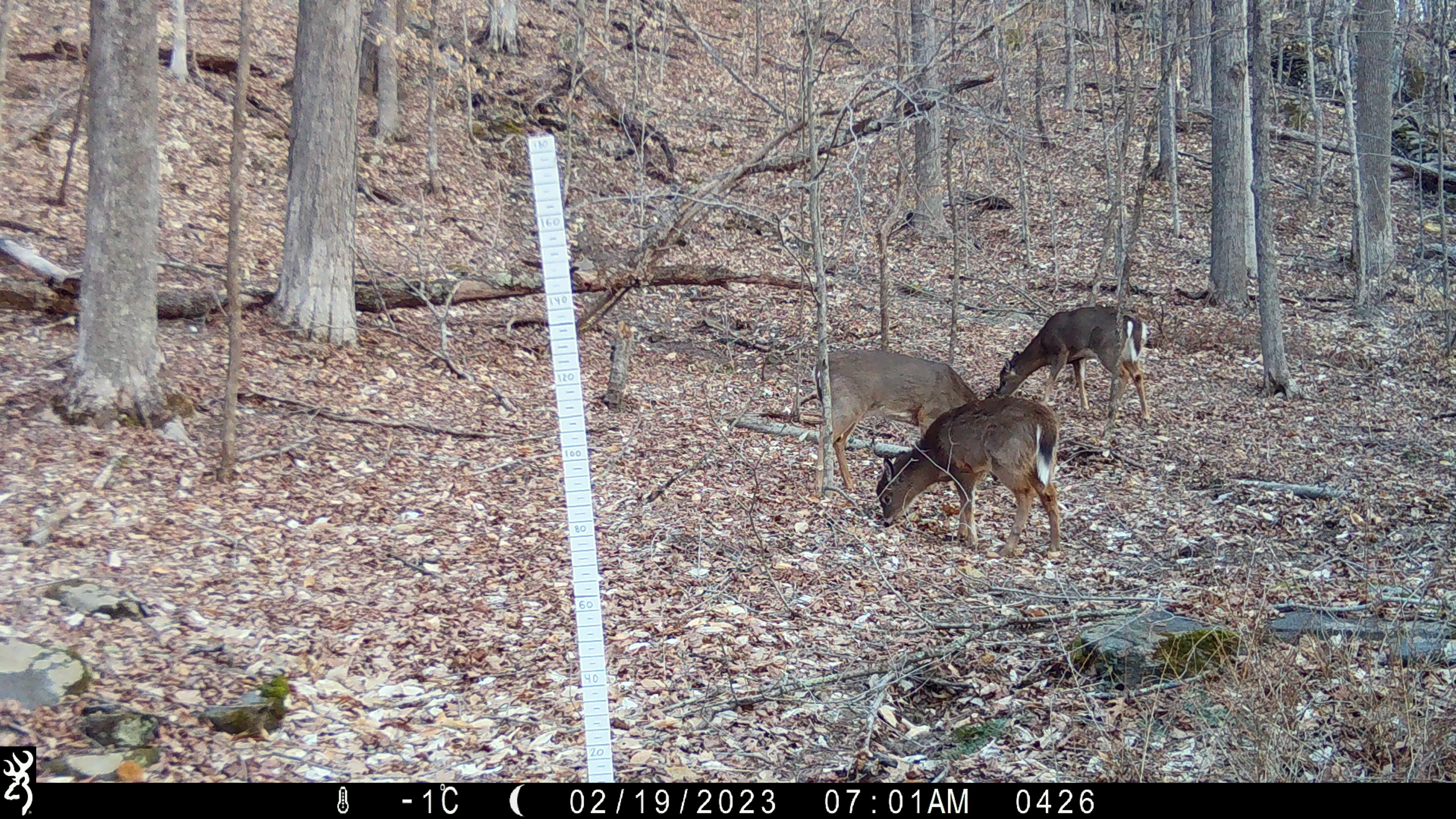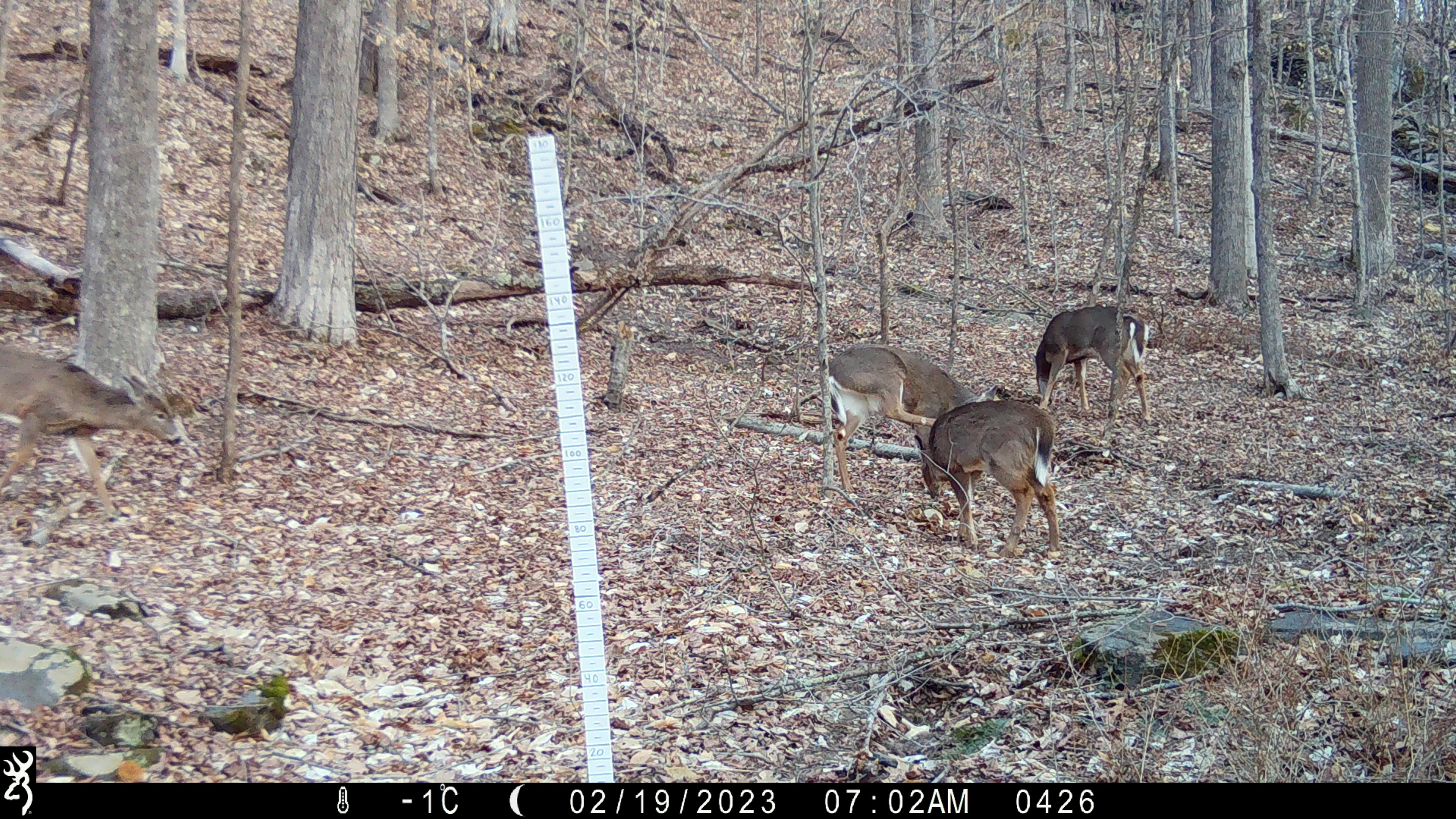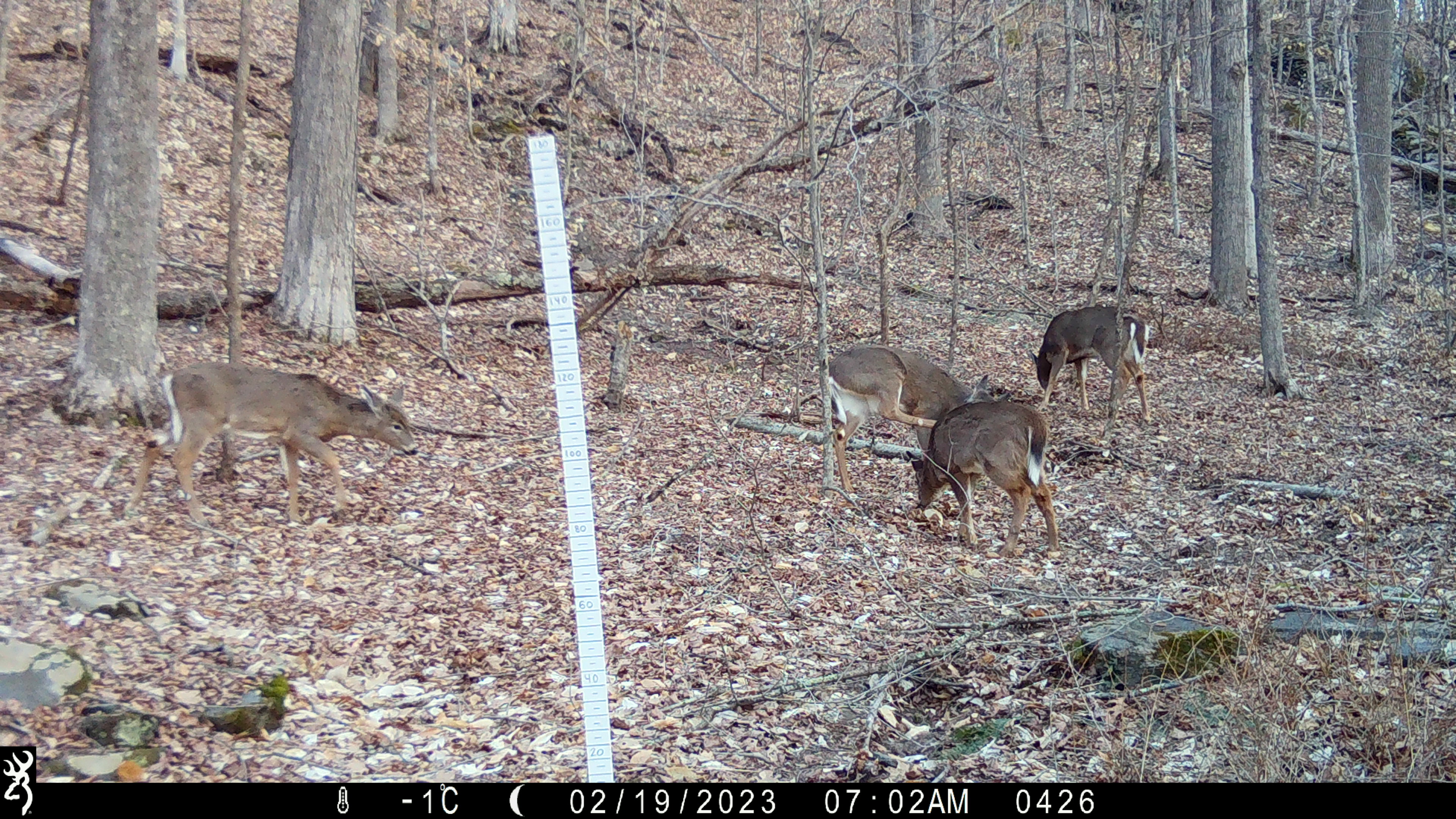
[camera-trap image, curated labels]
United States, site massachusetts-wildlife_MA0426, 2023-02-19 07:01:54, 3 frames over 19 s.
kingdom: Animalia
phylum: Chordata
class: Mammalia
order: Artiodactyla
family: Cervidae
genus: Odocoileus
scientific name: Odocoileus virginianus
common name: white-tailed deer